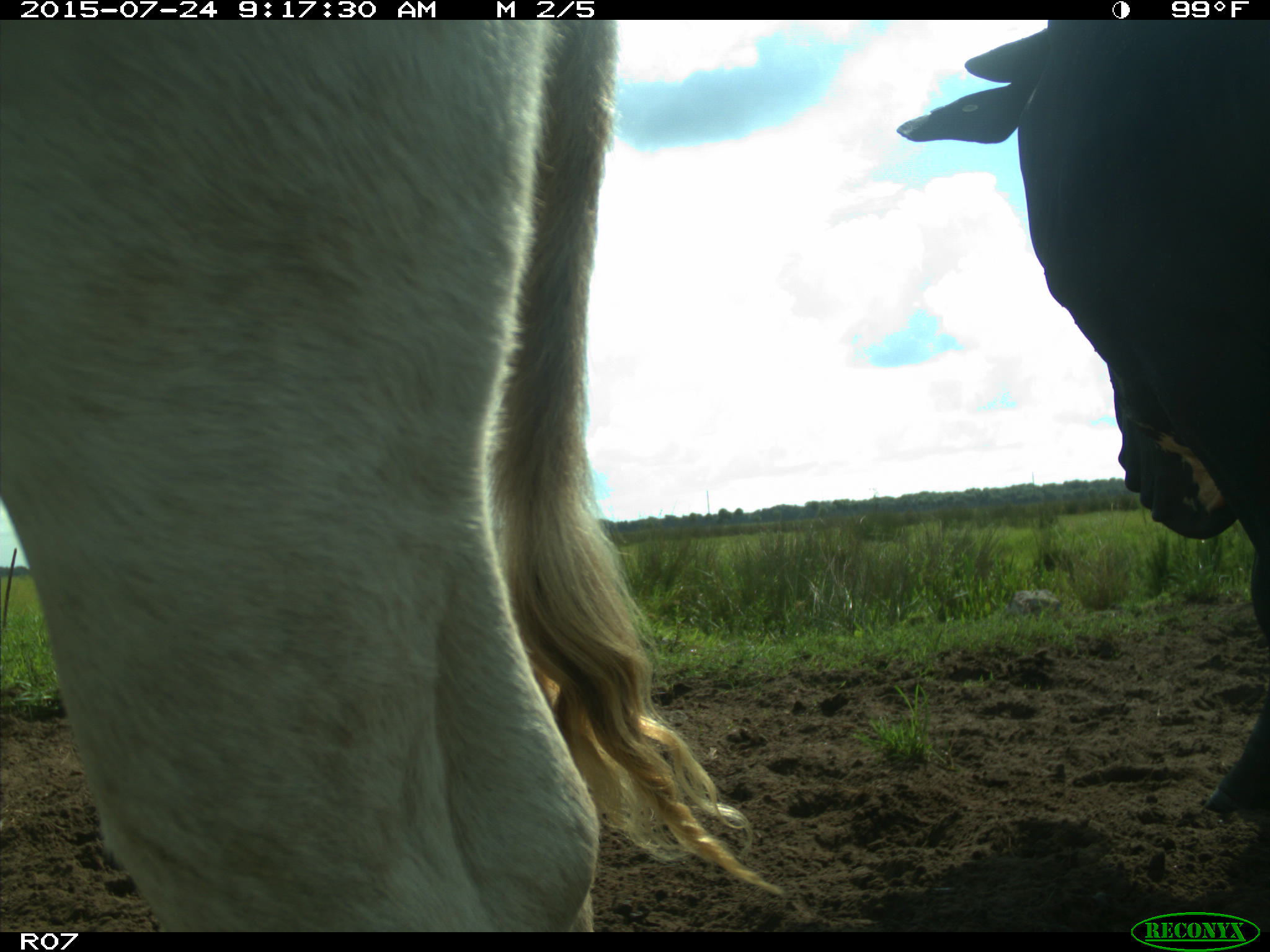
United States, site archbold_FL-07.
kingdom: Animalia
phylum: Chordata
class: Mammalia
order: Artiodactyla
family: Bovidae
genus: Bos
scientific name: Bos taurus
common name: domestic cow